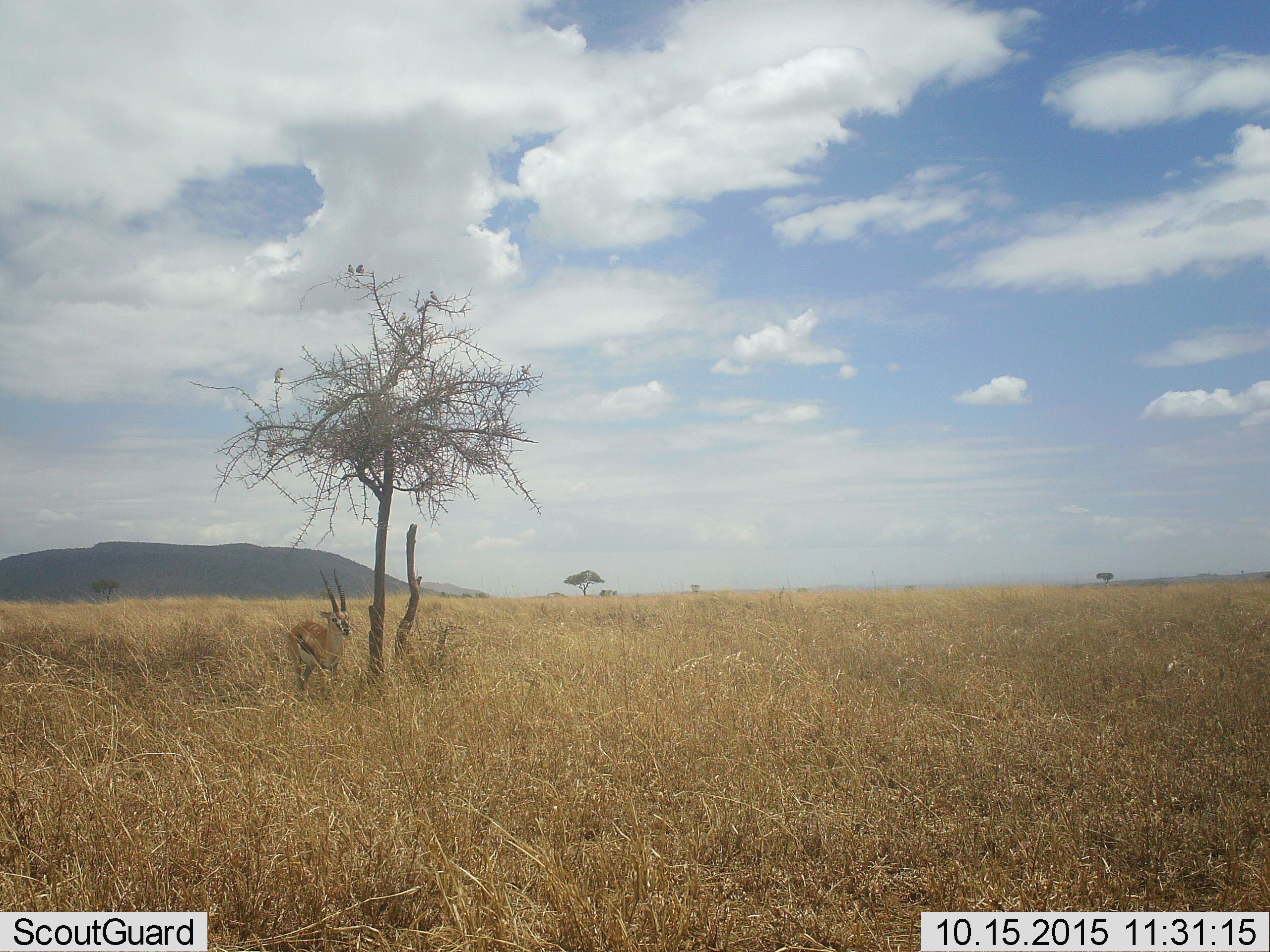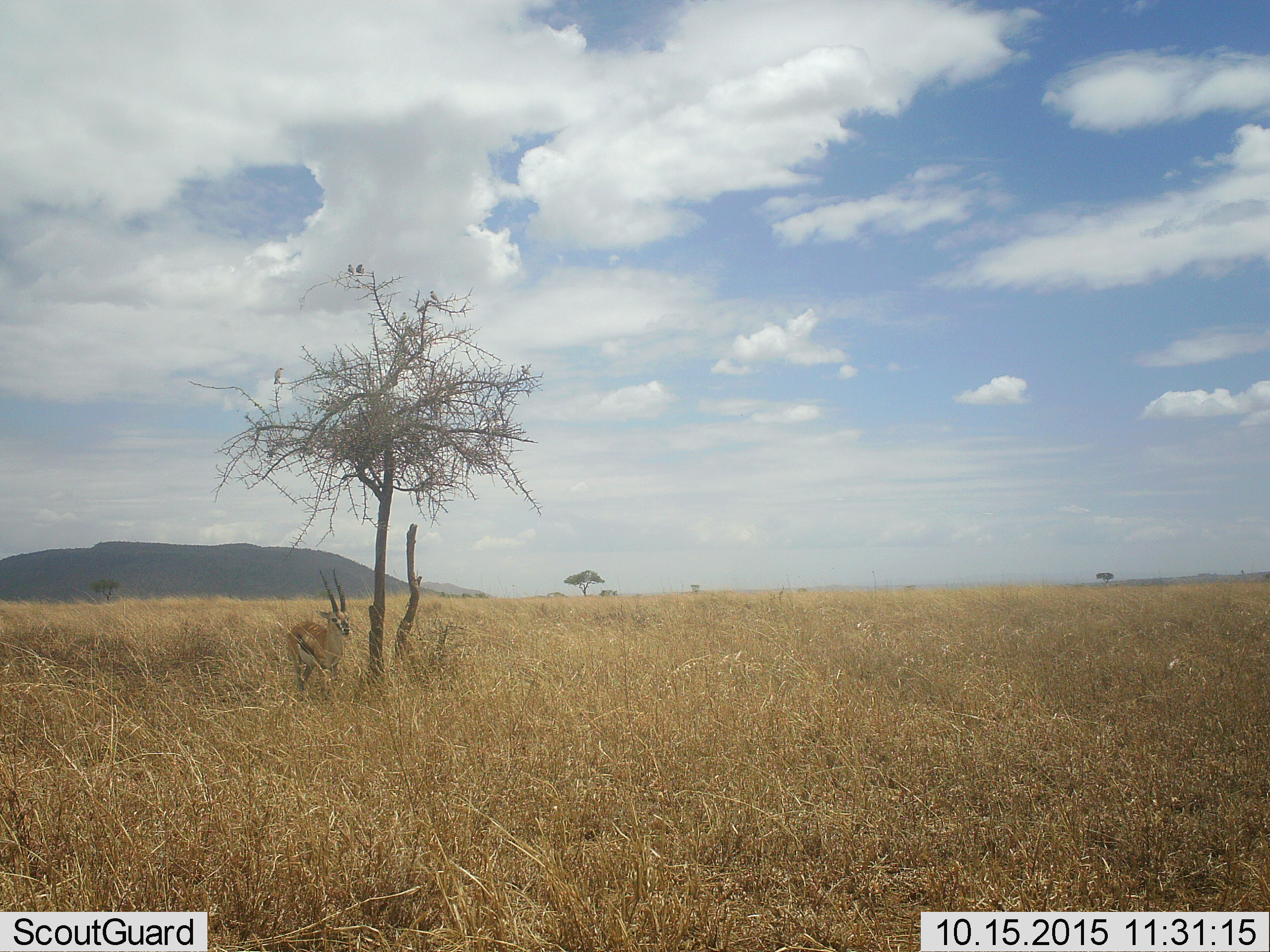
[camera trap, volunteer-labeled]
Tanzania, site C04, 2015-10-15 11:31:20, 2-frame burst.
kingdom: Animalia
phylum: Chordata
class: Mammalia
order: Artiodactyla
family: Bovidae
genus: Eudorcas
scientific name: Eudorcas thomsonii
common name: thomson's gazelle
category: gazellethomsons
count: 1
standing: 100%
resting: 0%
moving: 0%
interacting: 0%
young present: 0%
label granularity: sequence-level